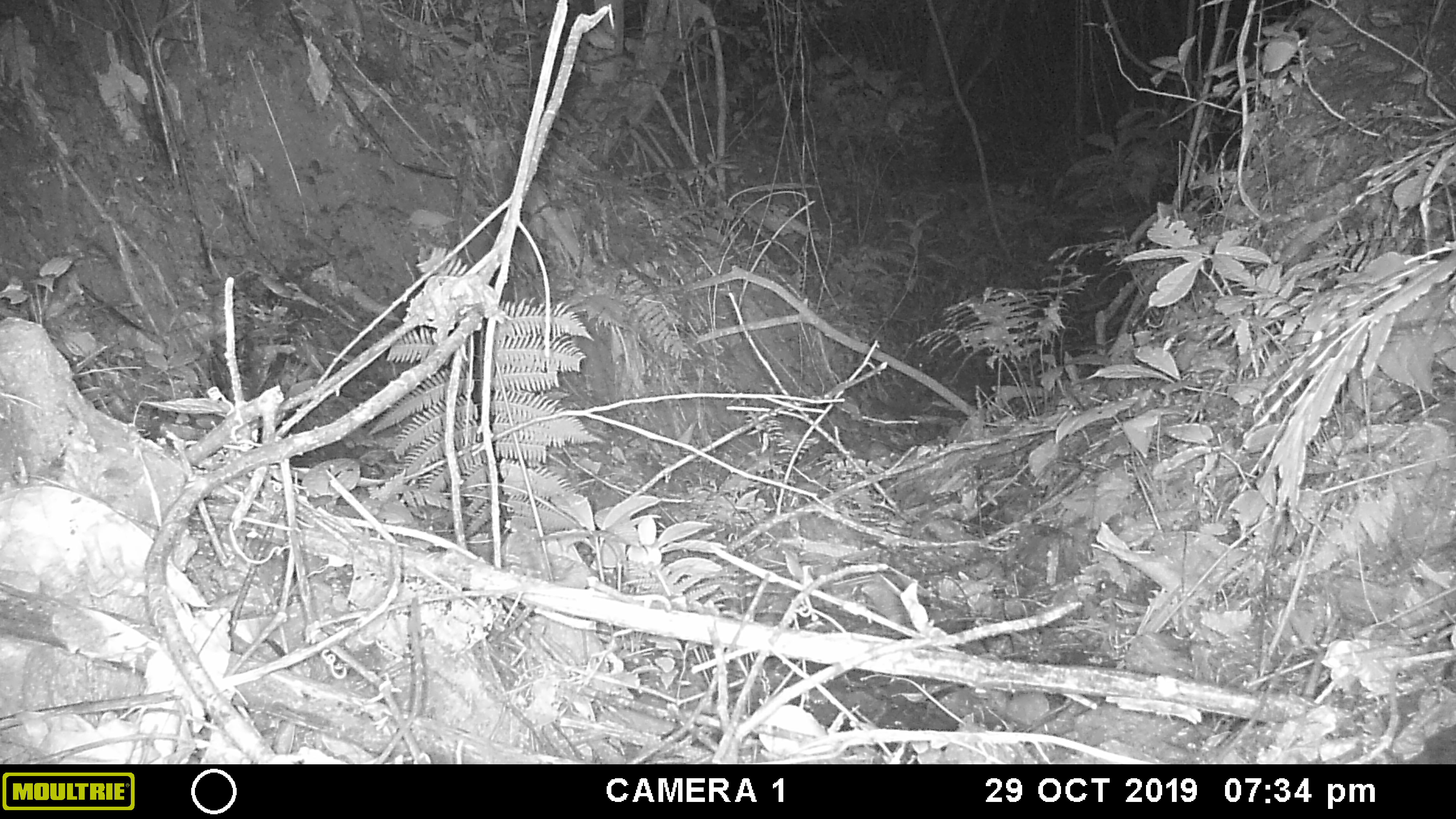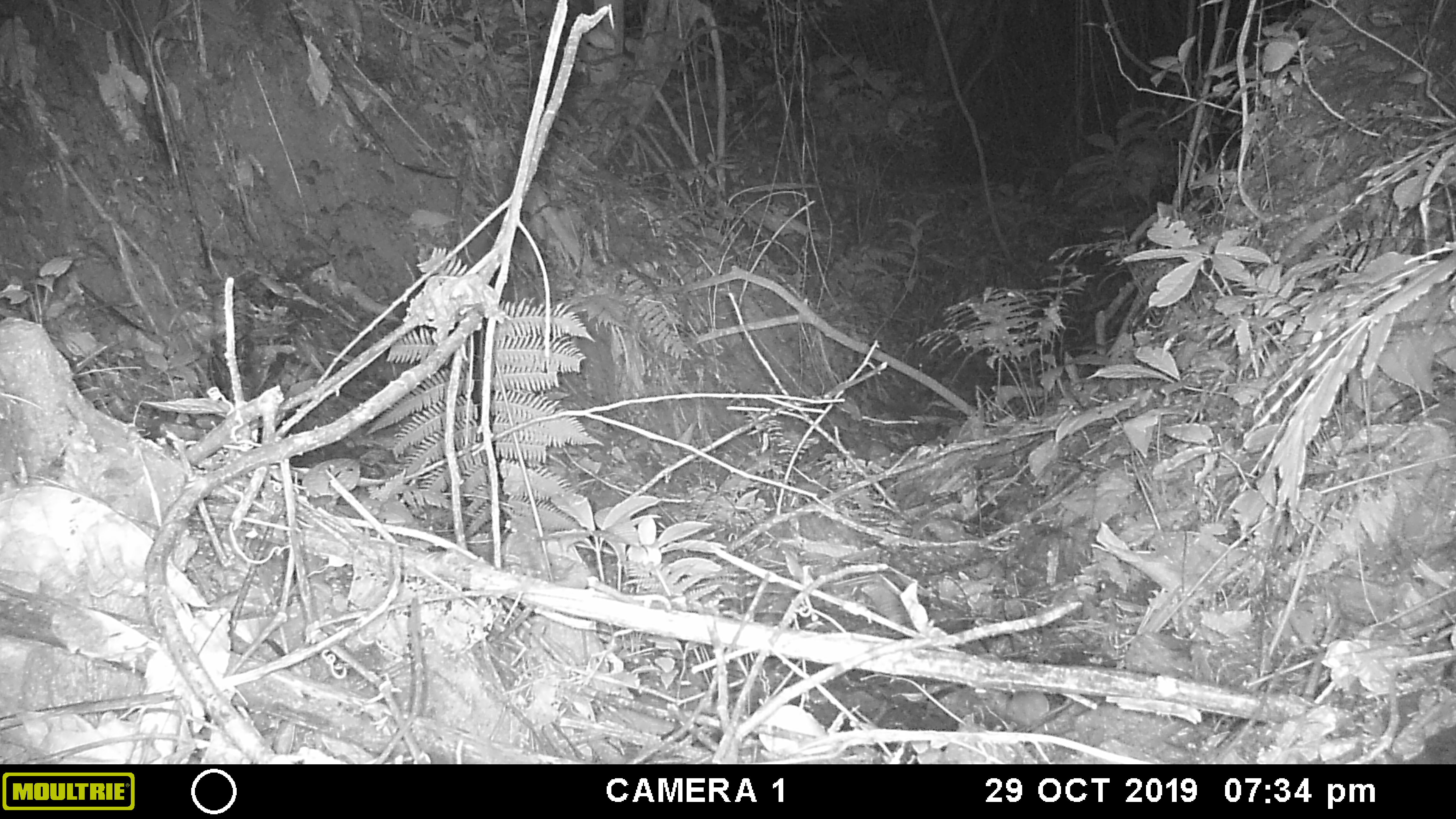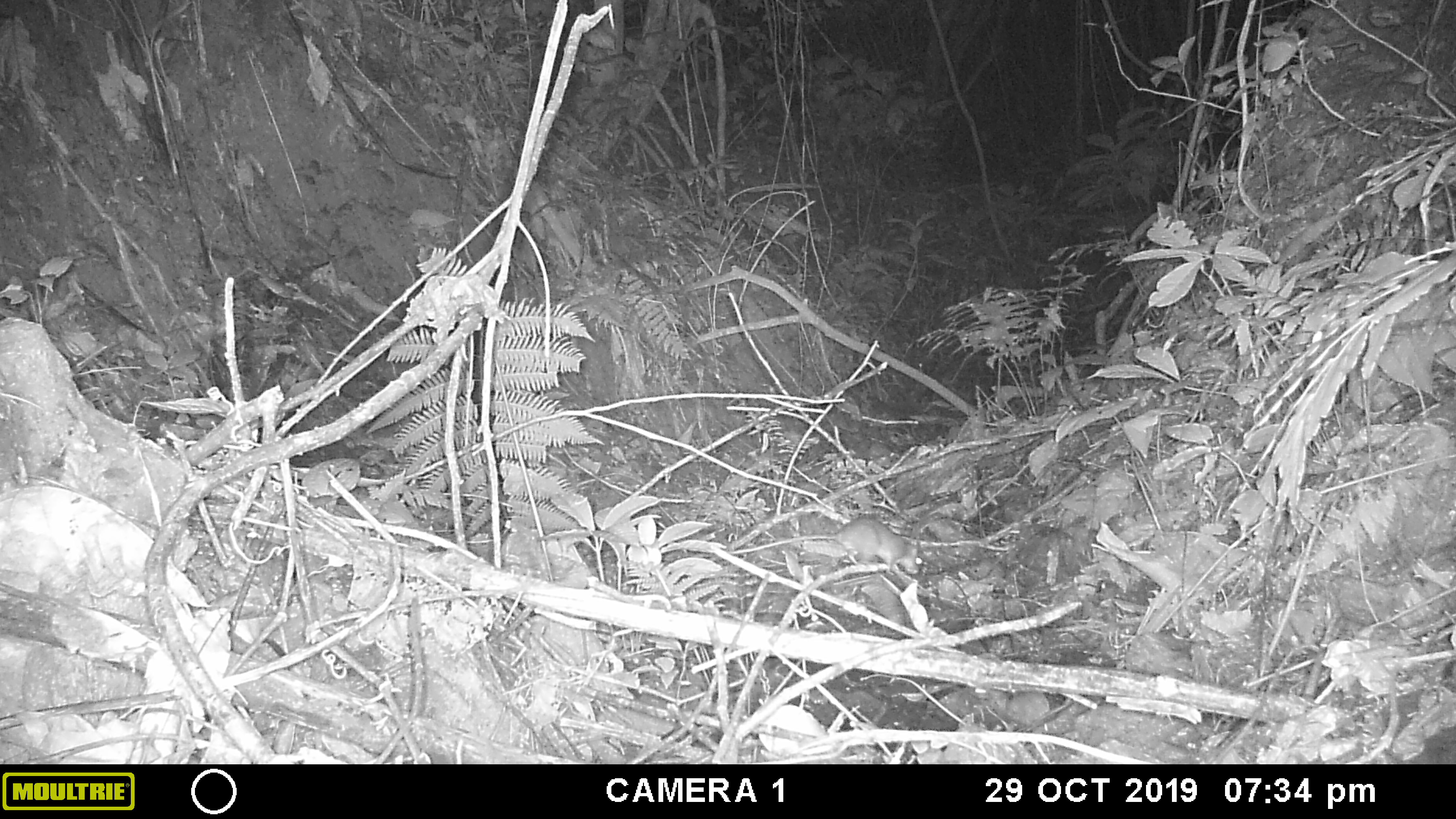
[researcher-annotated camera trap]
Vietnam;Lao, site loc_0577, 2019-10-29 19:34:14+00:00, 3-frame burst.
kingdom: Animalia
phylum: Chordata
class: Mammalia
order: Rodentia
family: Muridae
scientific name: Muridae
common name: old-world mice and rats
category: unidentified murid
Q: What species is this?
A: Unidentified murid (old-world mice and rats) (Muridae).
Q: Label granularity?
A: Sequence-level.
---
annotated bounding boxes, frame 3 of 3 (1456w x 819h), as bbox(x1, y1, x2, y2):
unidentified murid: bbox(802, 515, 922, 575)